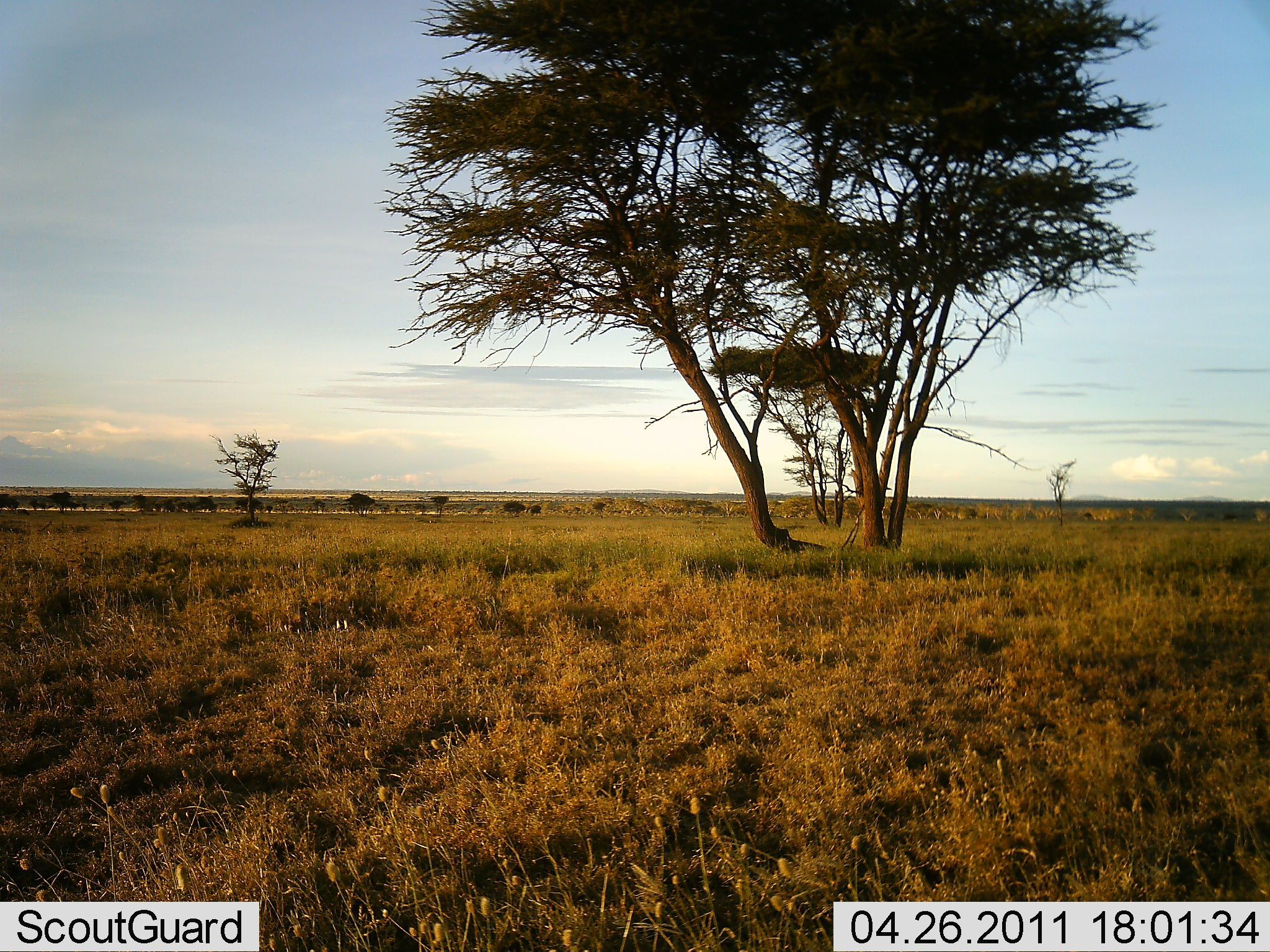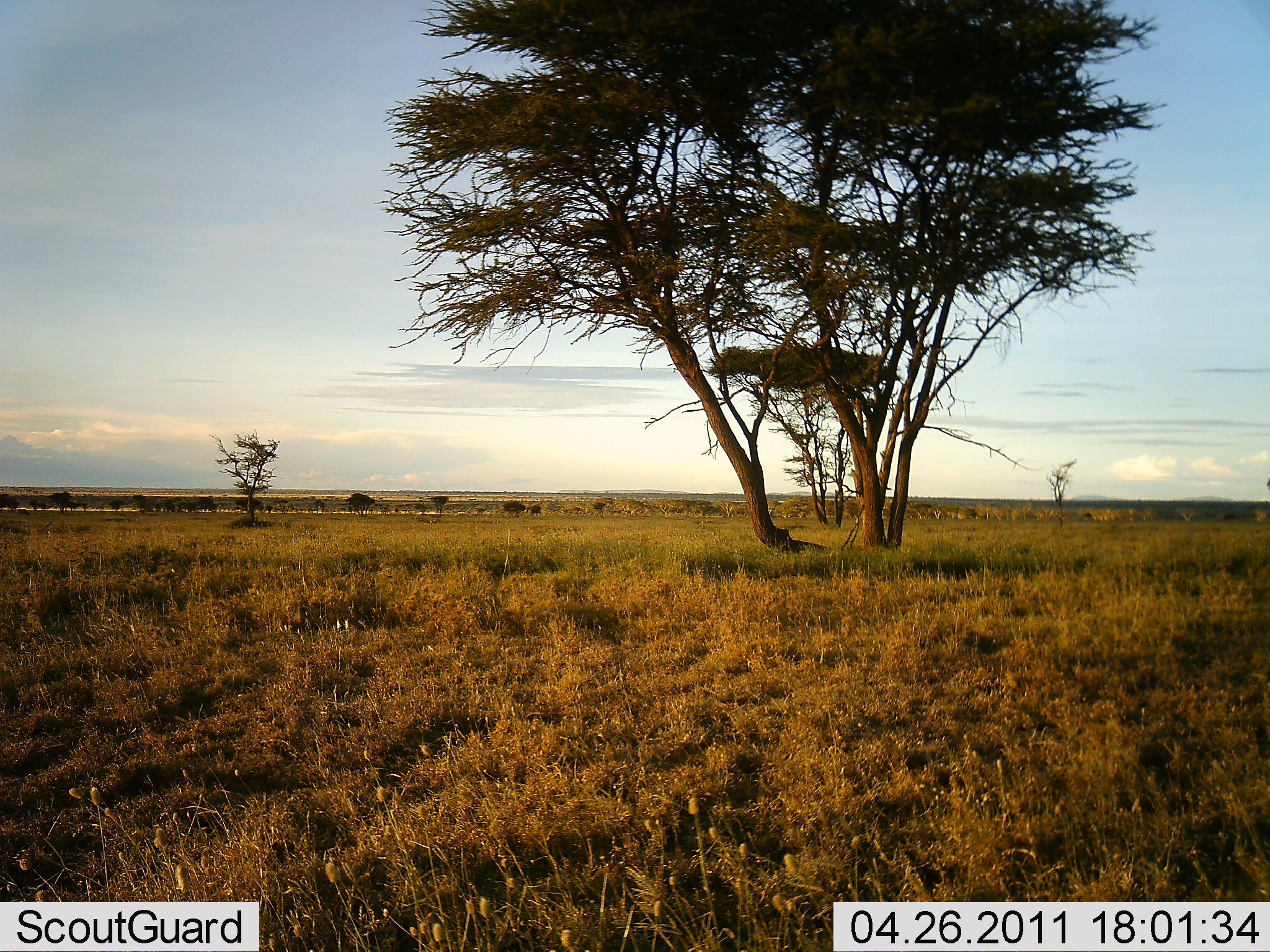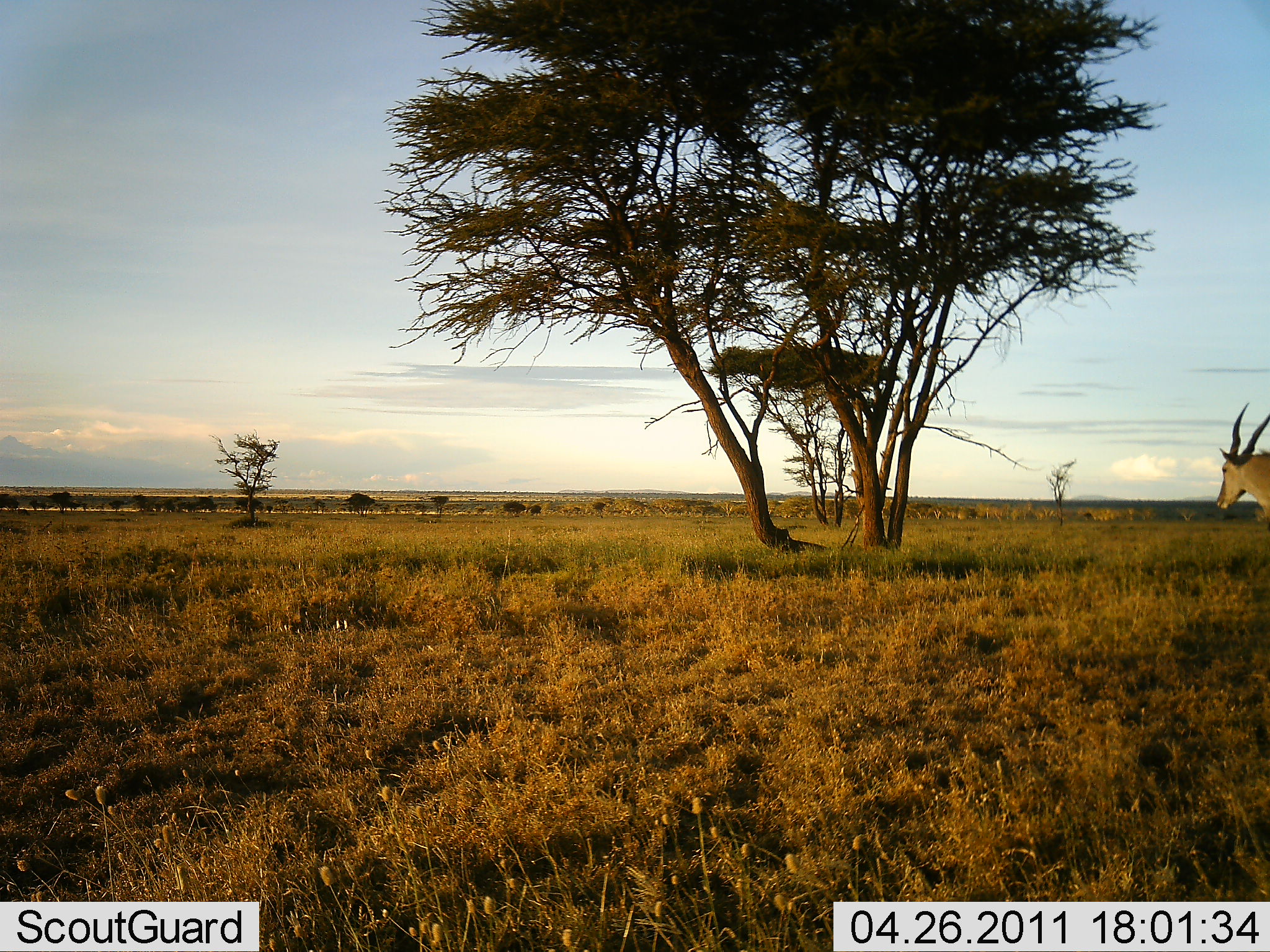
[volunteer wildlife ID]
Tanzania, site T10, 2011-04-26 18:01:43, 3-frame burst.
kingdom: Animalia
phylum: Chordata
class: Mammalia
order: Artiodactyla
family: Bovidae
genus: Tragelaphus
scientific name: Tragelaphus oryx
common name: eland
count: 1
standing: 0%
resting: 0%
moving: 100%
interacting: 0%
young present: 0%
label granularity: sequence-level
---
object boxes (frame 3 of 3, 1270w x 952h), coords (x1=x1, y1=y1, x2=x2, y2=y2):
animal: (x1=1214, y1=401, x2=1270, y2=527)